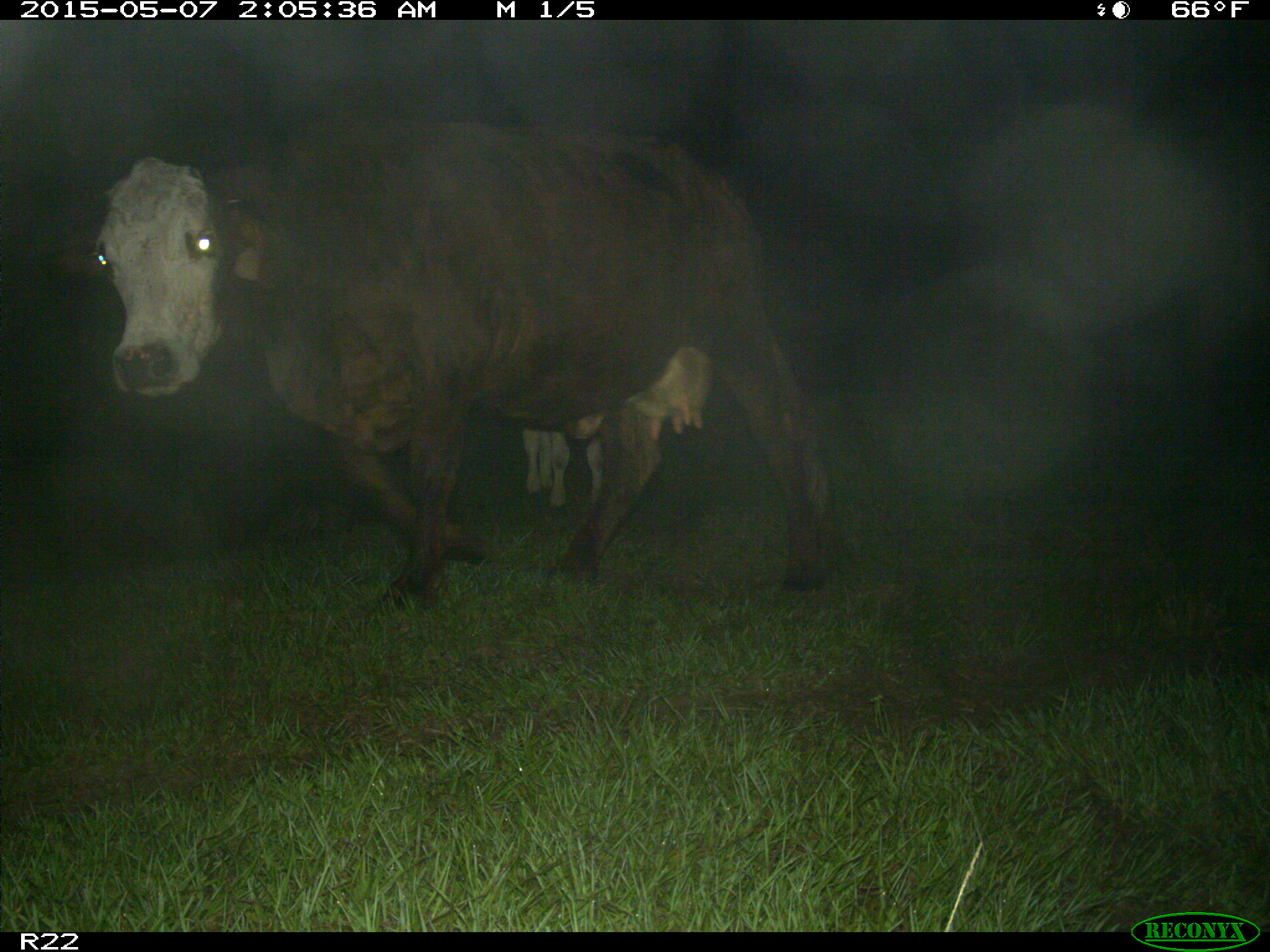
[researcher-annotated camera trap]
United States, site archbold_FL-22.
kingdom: Animalia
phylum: Chordata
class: Mammalia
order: Artiodactyla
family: Bovidae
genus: Bos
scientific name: Bos taurus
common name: domestic cow